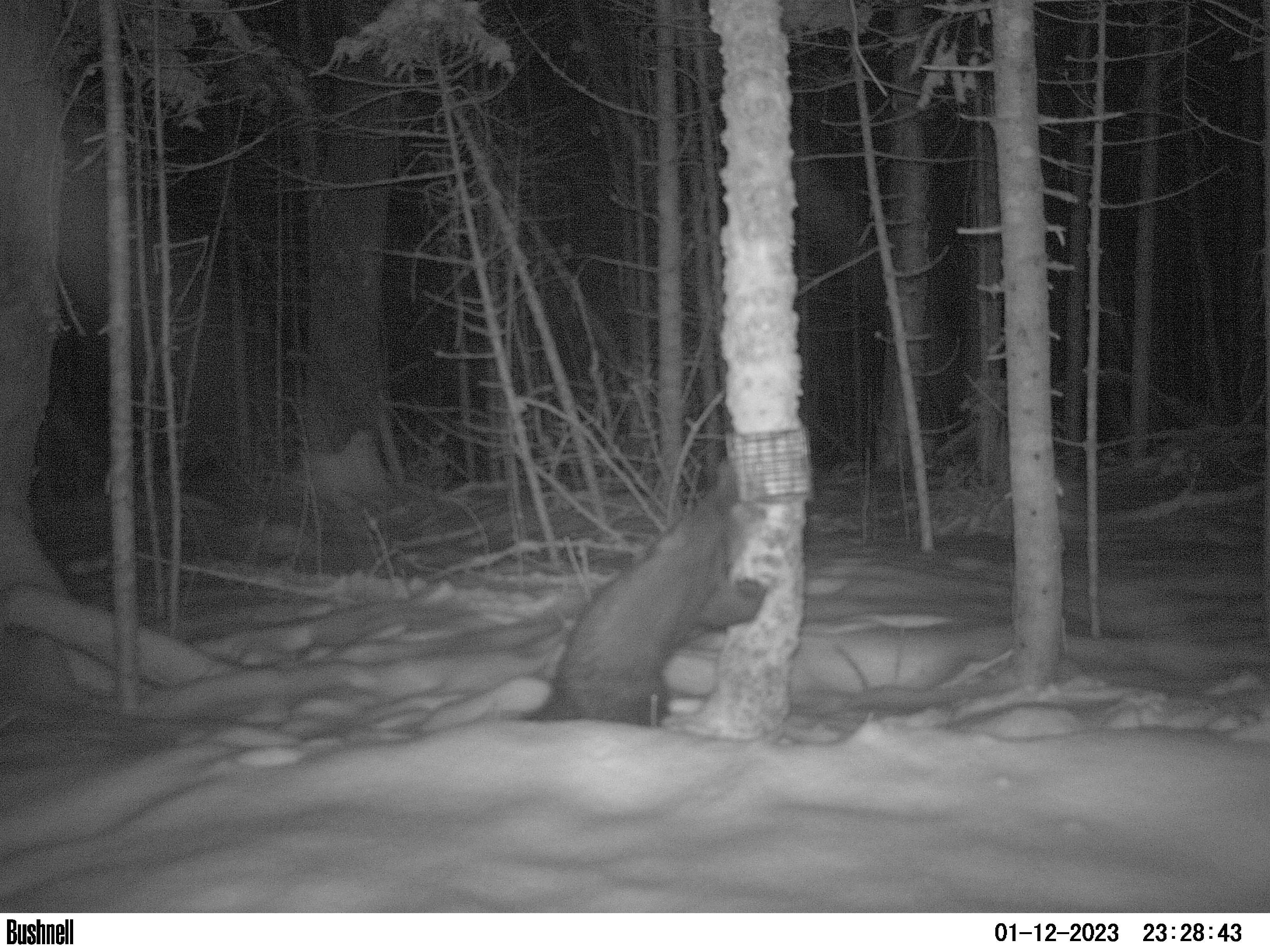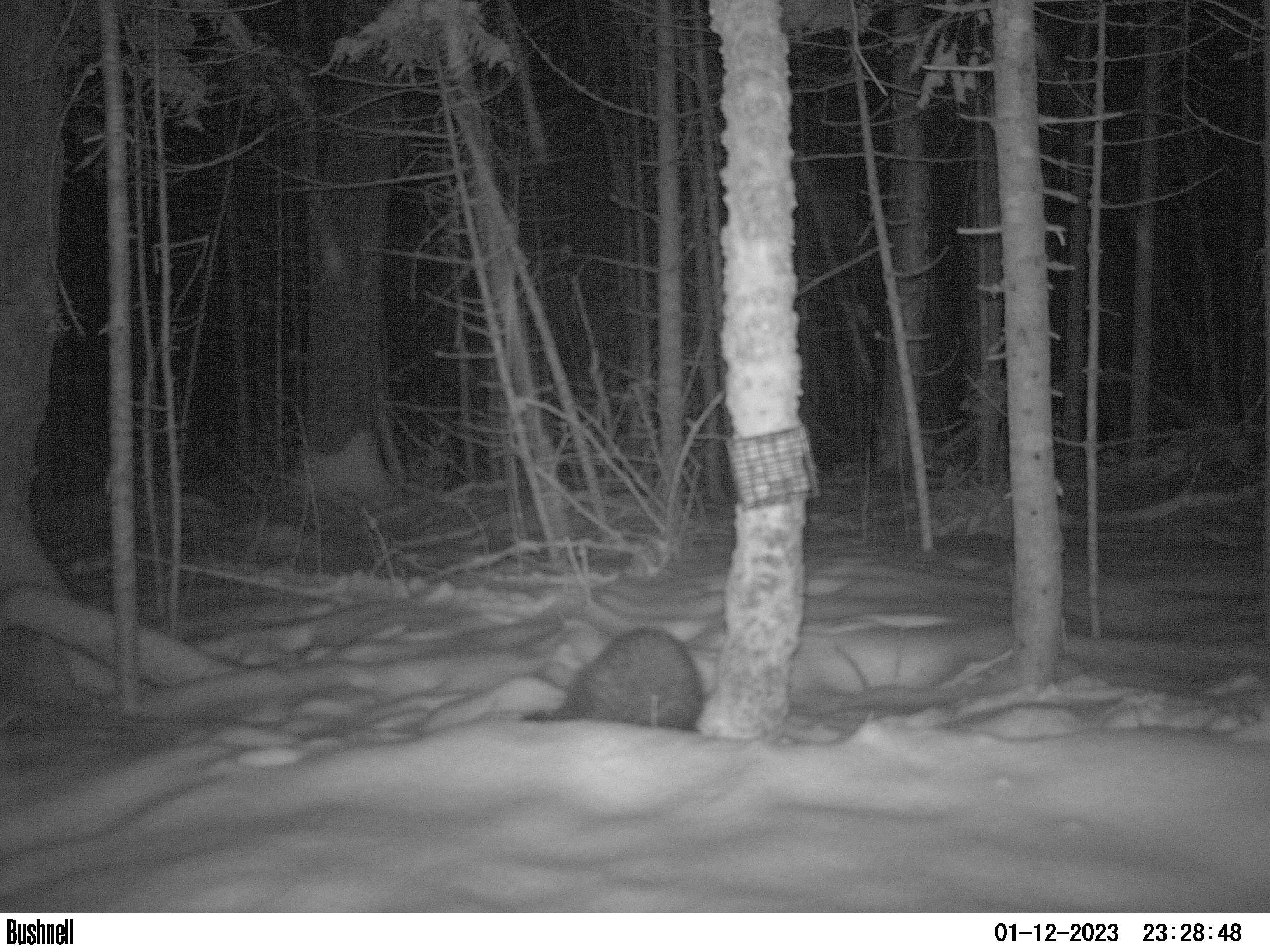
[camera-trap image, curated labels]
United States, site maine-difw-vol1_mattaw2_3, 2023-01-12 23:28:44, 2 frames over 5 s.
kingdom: Animalia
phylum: Chordata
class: Mammalia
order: Carnivora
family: Mustelidae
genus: Pekania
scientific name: Pekania pennanti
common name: fisher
Fisher (Pekania pennanti).